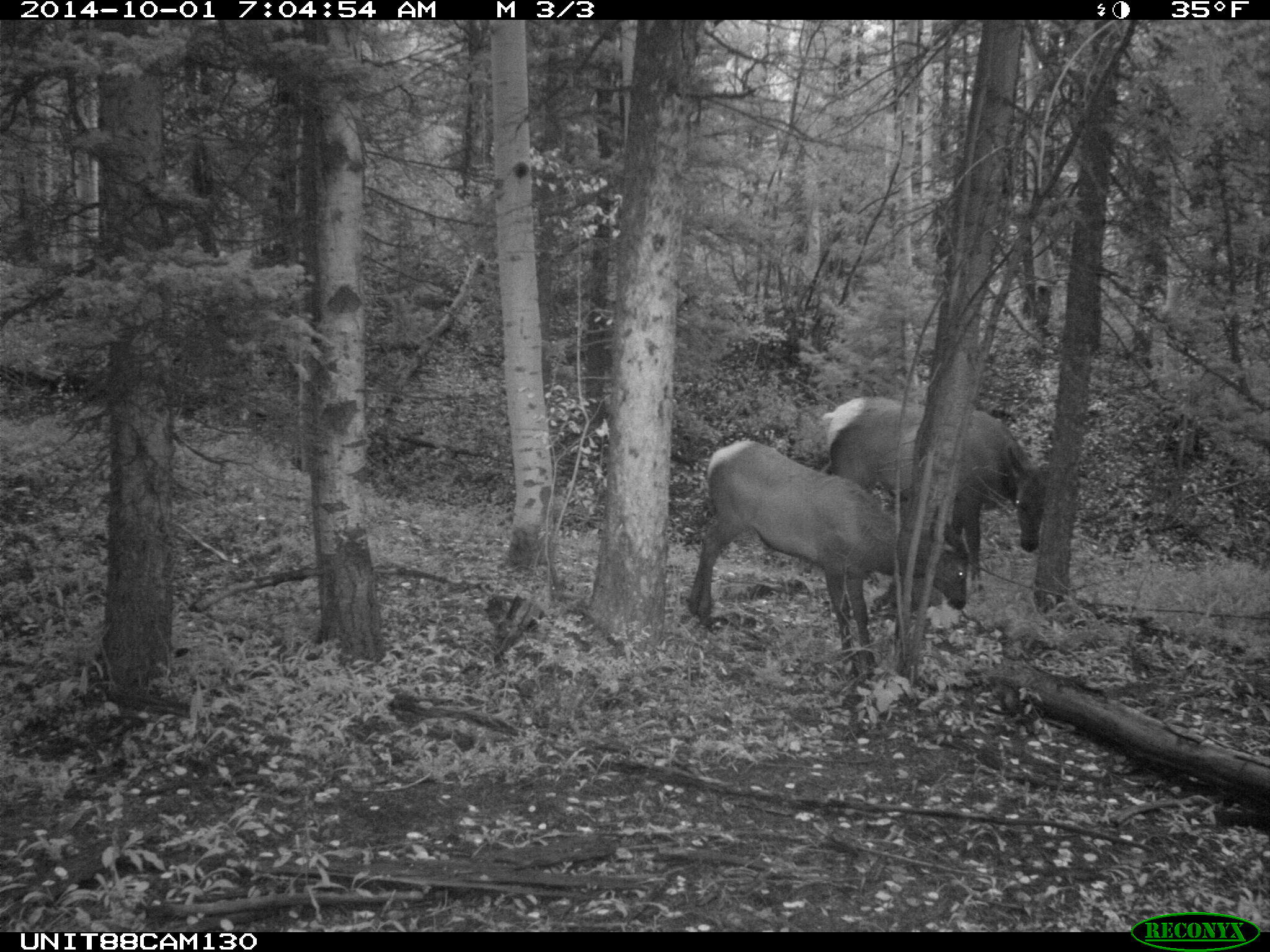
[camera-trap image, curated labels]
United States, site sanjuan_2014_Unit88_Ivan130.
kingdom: Animalia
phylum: Chordata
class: Mammalia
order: Artiodactyla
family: Cervidae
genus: Cervus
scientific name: Cervus elaphus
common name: red deer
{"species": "Cervus elaphus (red deer)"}